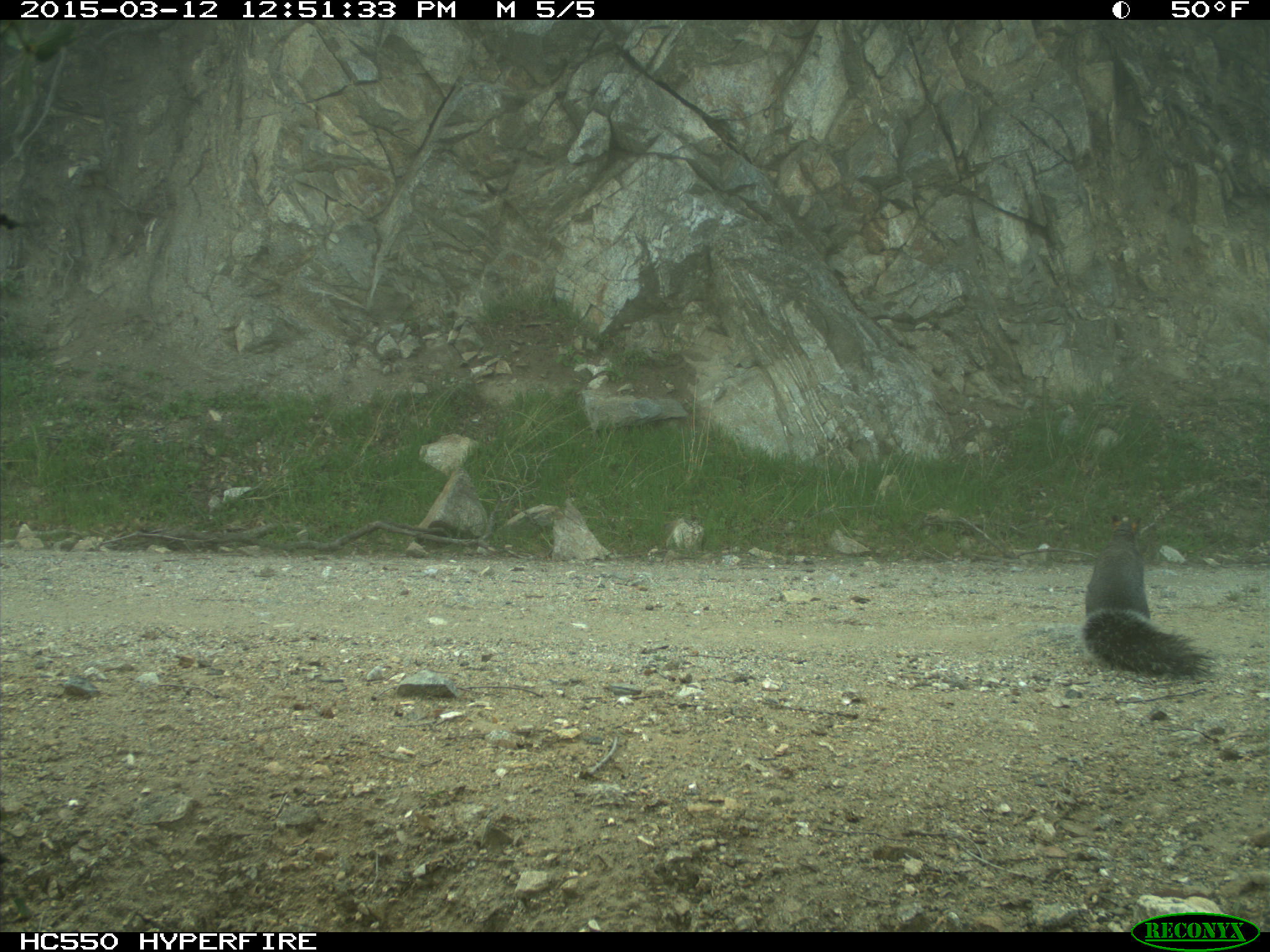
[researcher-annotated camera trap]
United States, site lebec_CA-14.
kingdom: Animalia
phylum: Chordata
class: Mammalia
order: Rodentia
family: Sciuridae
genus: Sciurus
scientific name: Sciurus carolinensis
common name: eastern gray squirrel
Sciurus carolinensis (eastern gray squirrel).